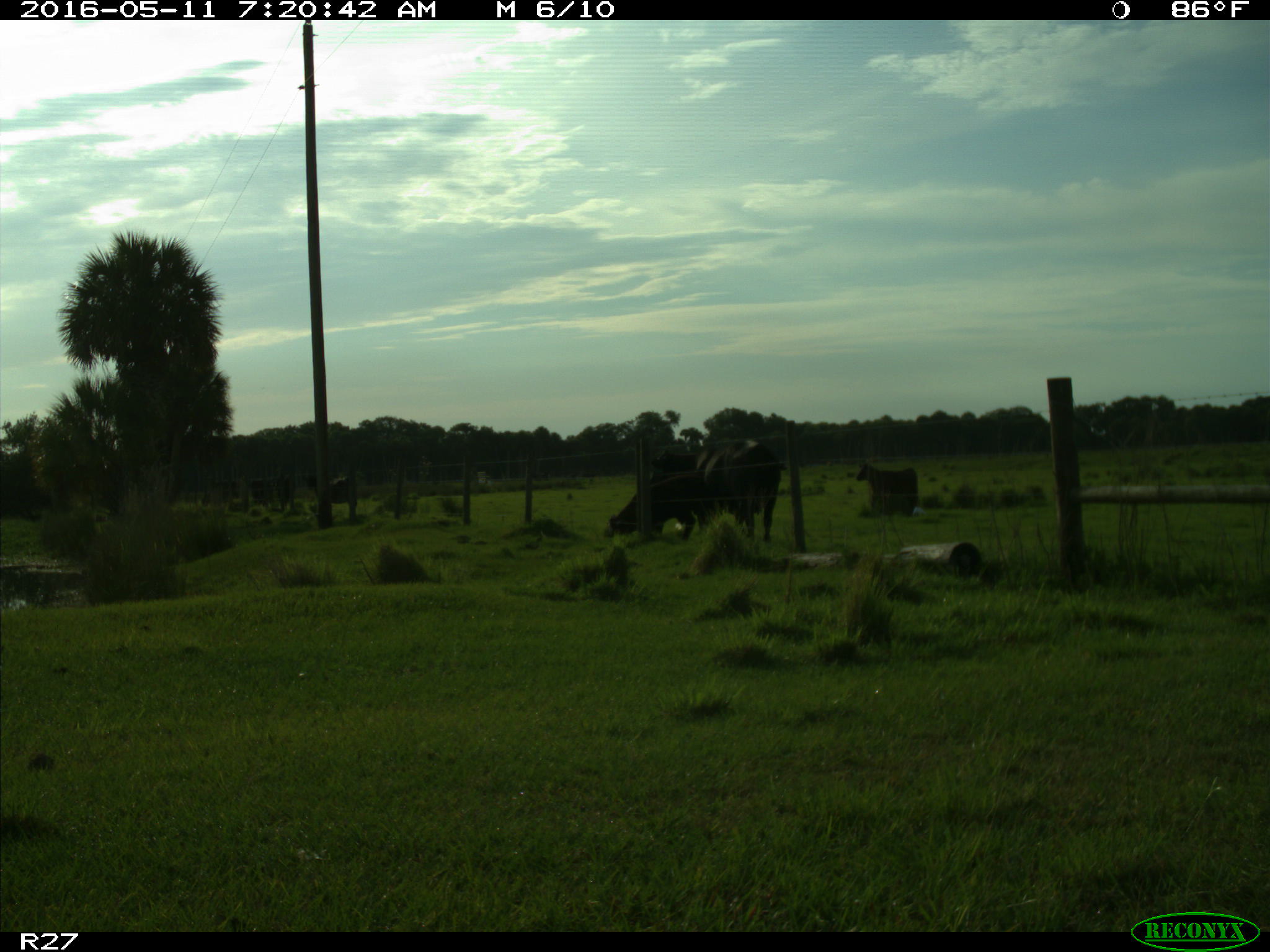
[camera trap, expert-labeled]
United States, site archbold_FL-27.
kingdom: Animalia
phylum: Chordata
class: Mammalia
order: Artiodactyla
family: Bovidae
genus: Bos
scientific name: Bos taurus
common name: domestic cow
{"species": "Bos taurus (domestic cow)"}